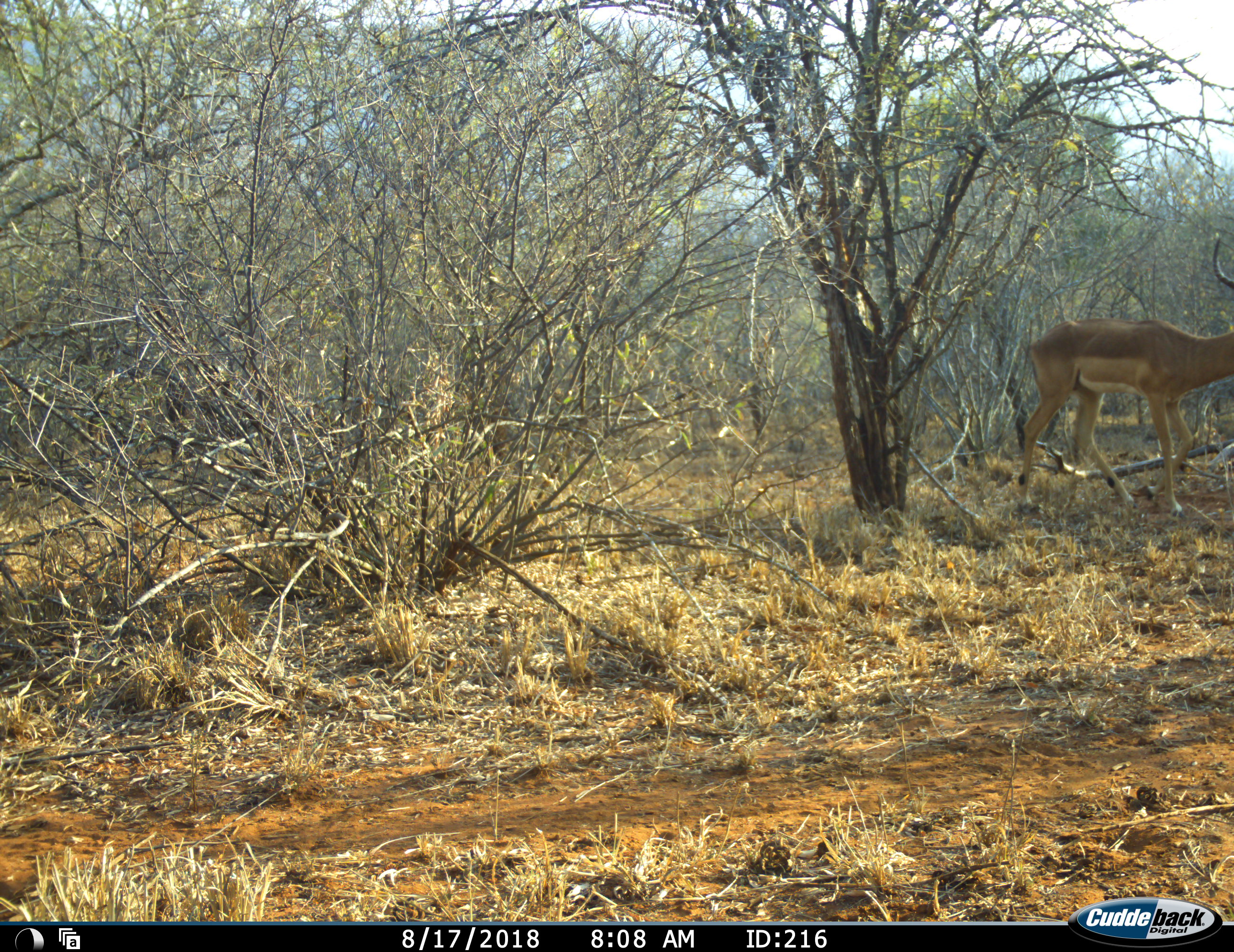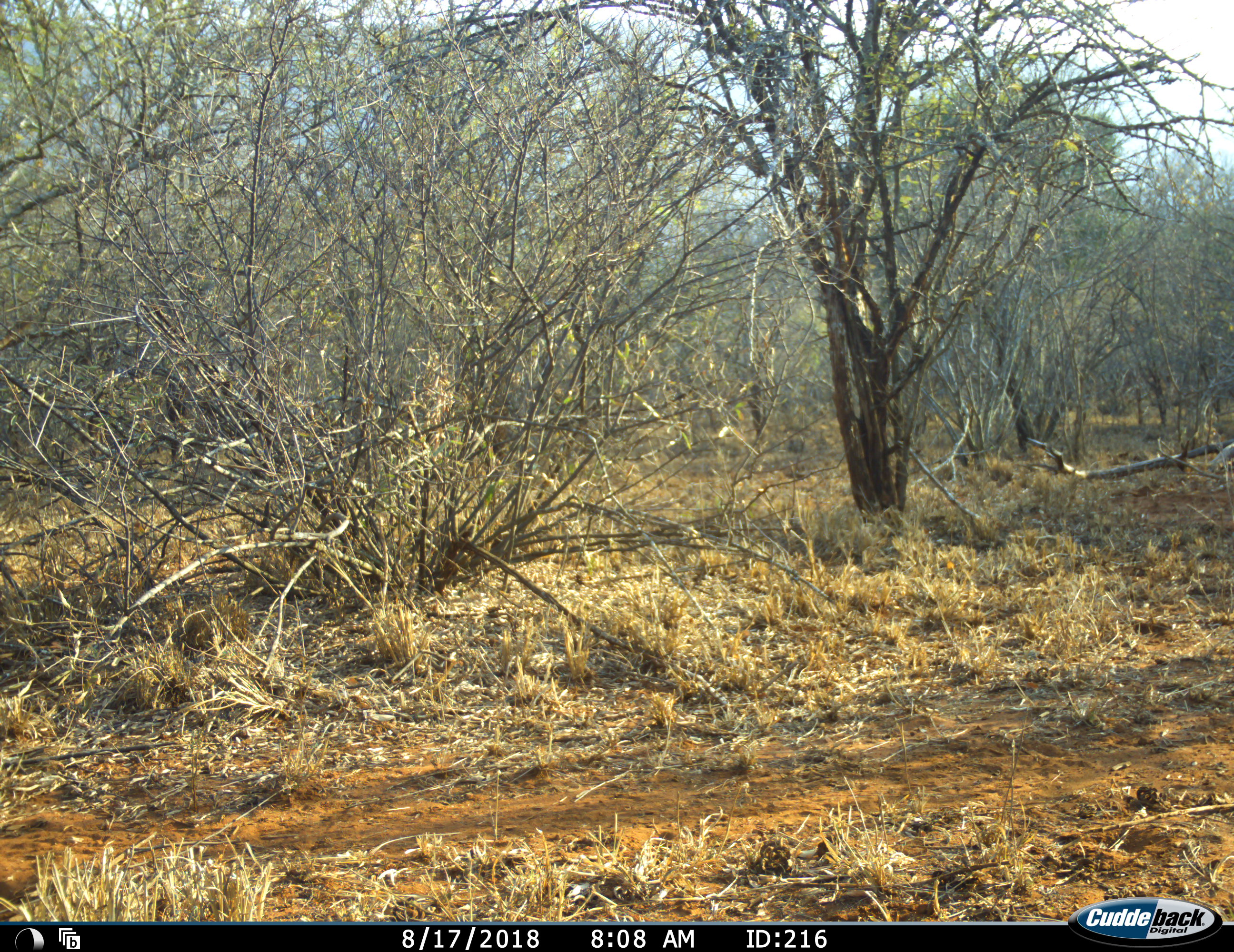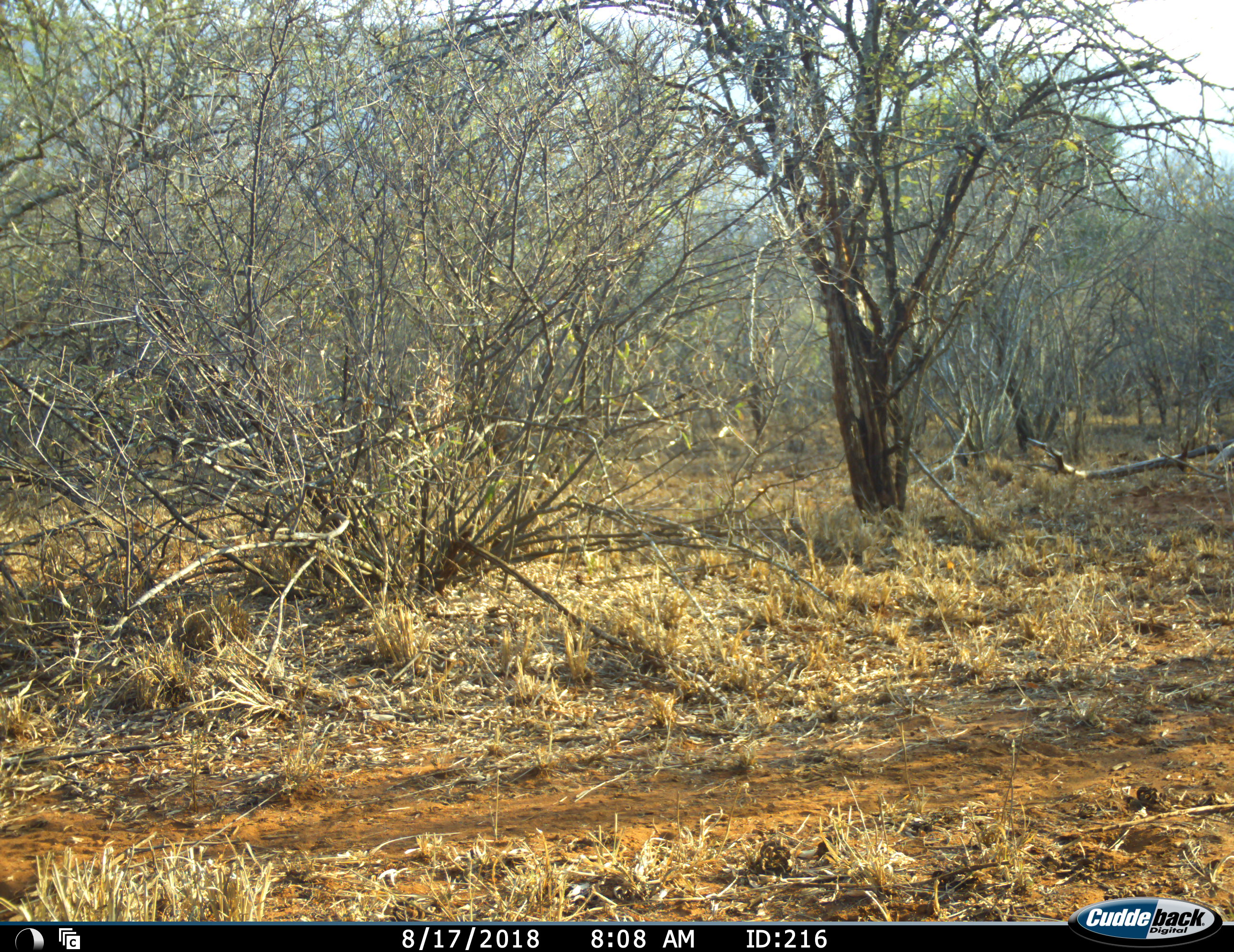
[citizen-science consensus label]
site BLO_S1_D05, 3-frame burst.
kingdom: Animalia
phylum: Chordata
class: Mammalia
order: Artiodactyla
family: Bovidae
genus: Aepyceros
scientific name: Aepyceros melampus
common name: impala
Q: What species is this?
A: Impala (Aepyceros melampus).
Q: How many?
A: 1.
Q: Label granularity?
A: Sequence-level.